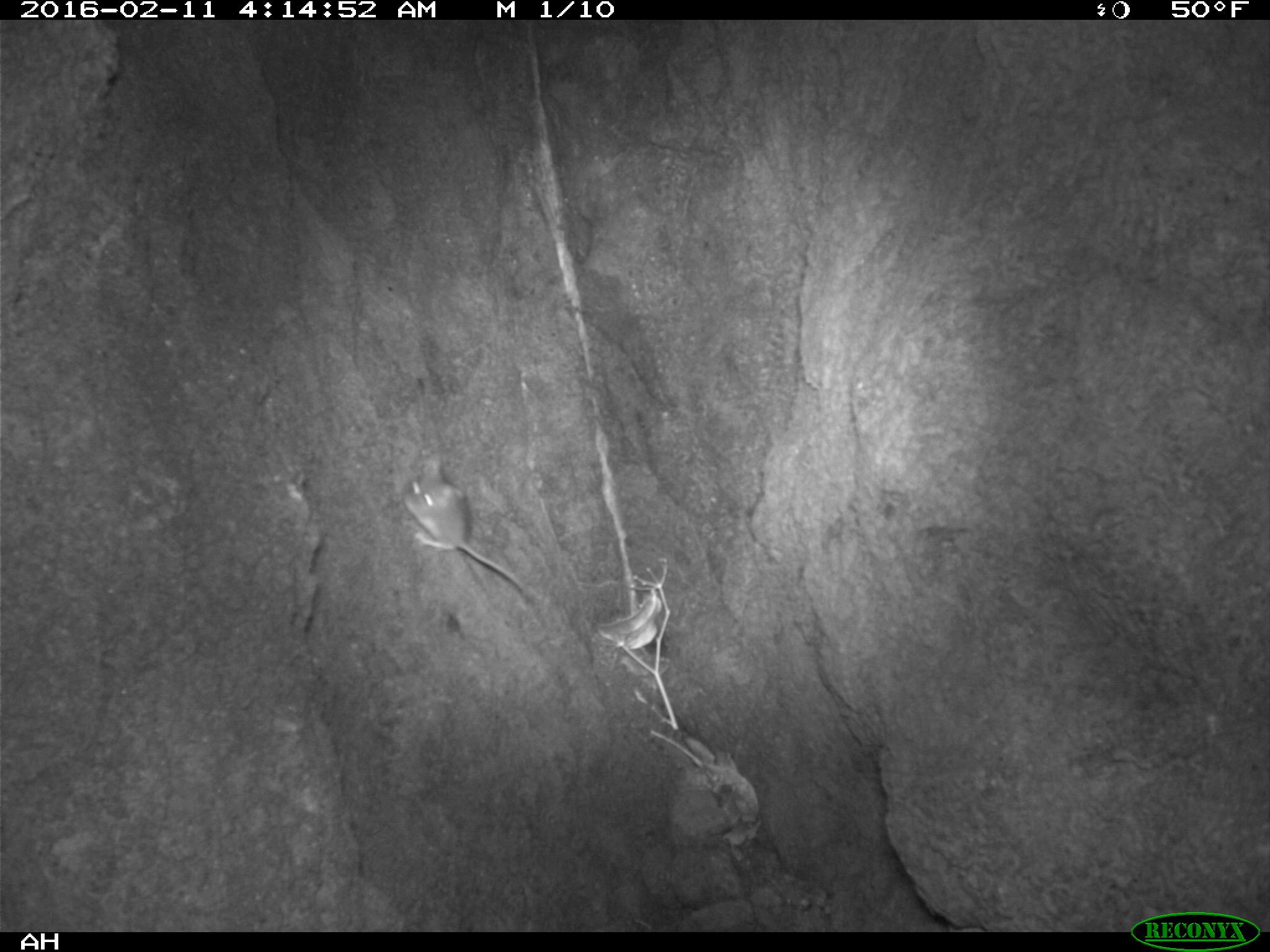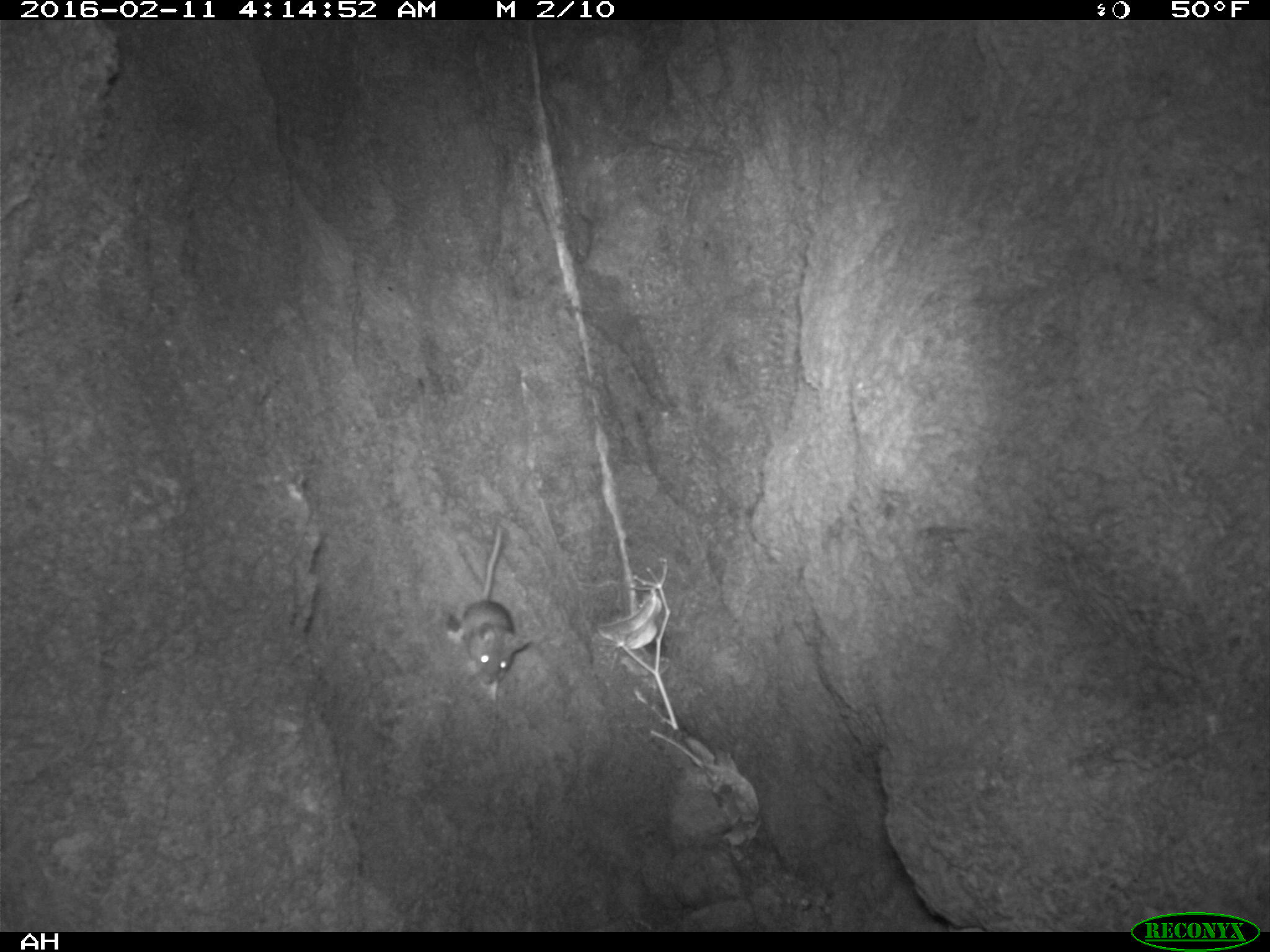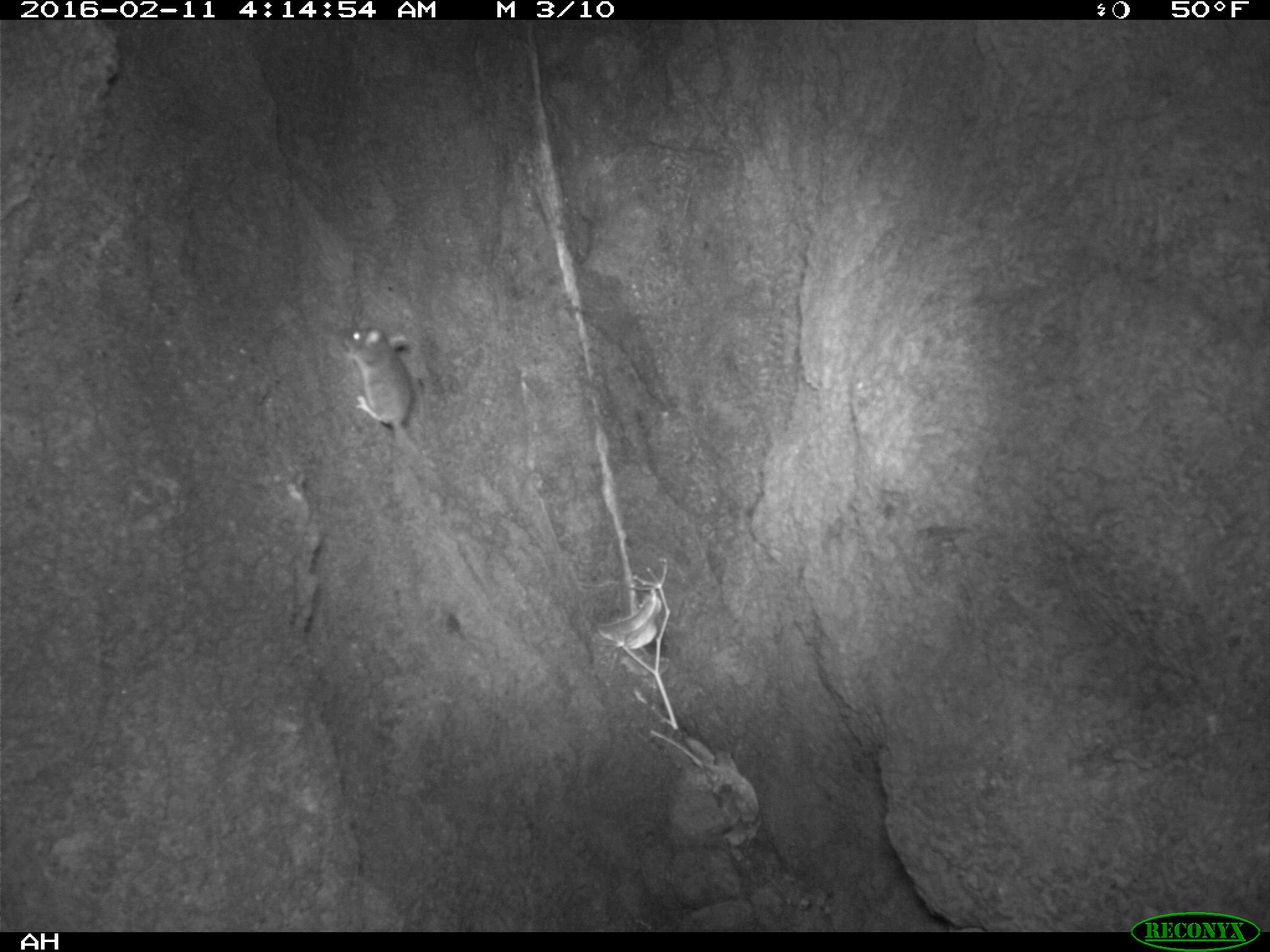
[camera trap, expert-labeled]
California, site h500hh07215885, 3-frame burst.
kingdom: Animalia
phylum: Chordata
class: Mammalia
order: Rodentia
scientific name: Rodentia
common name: rodent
Rodent (Rodentia).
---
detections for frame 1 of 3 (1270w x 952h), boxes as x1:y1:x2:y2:
rodent: 402:454:540:597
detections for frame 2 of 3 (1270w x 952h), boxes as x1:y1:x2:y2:
rodent: 461:524:531:687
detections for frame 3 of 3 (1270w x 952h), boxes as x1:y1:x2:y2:
rodent: 339:326:438:469